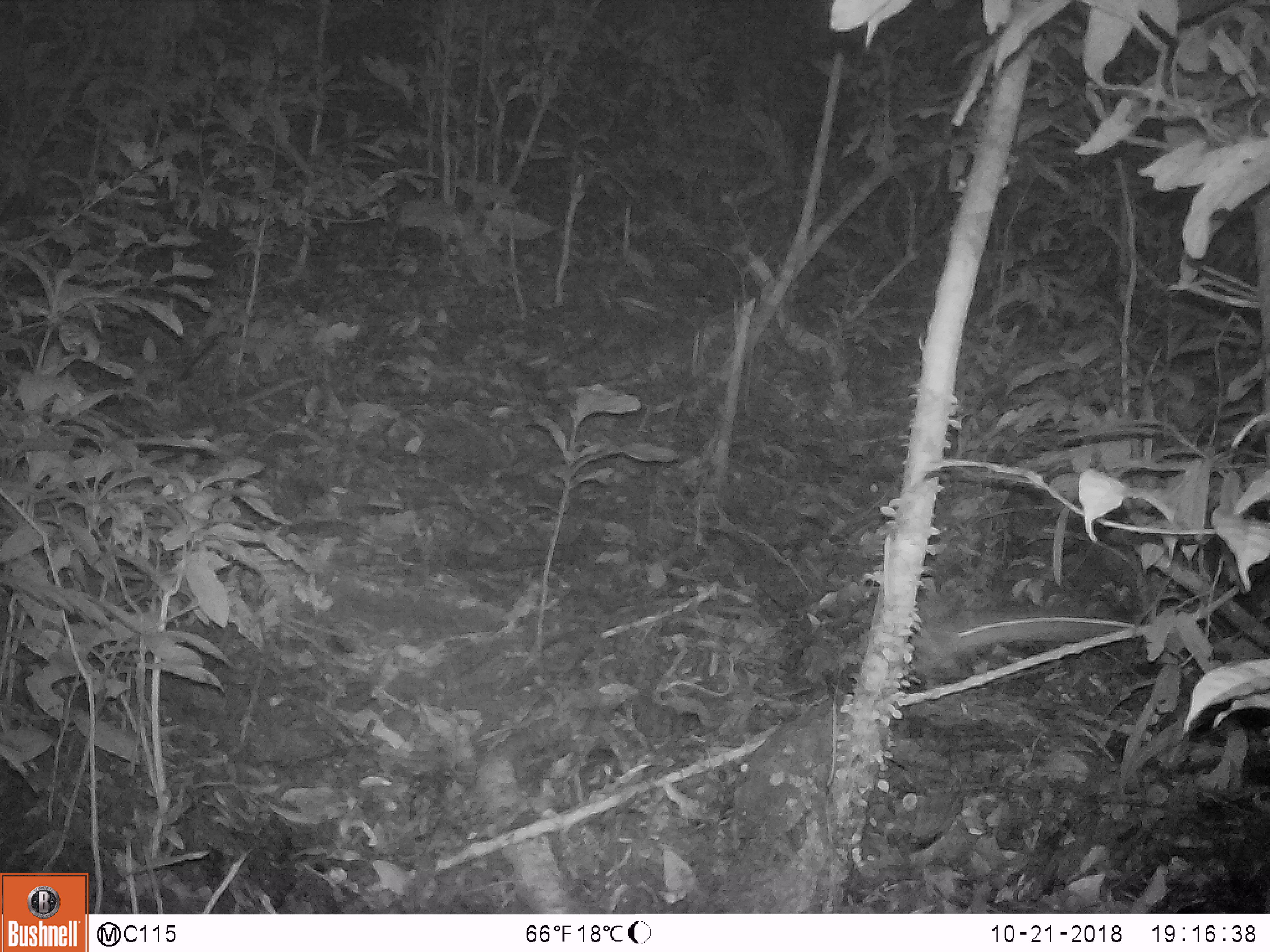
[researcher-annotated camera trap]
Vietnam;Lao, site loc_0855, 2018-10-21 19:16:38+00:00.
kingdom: Animalia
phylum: Chordata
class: Mammalia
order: Rodentia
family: Muridae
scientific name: Muridae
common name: old-world mice and rats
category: unidentified murid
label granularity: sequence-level